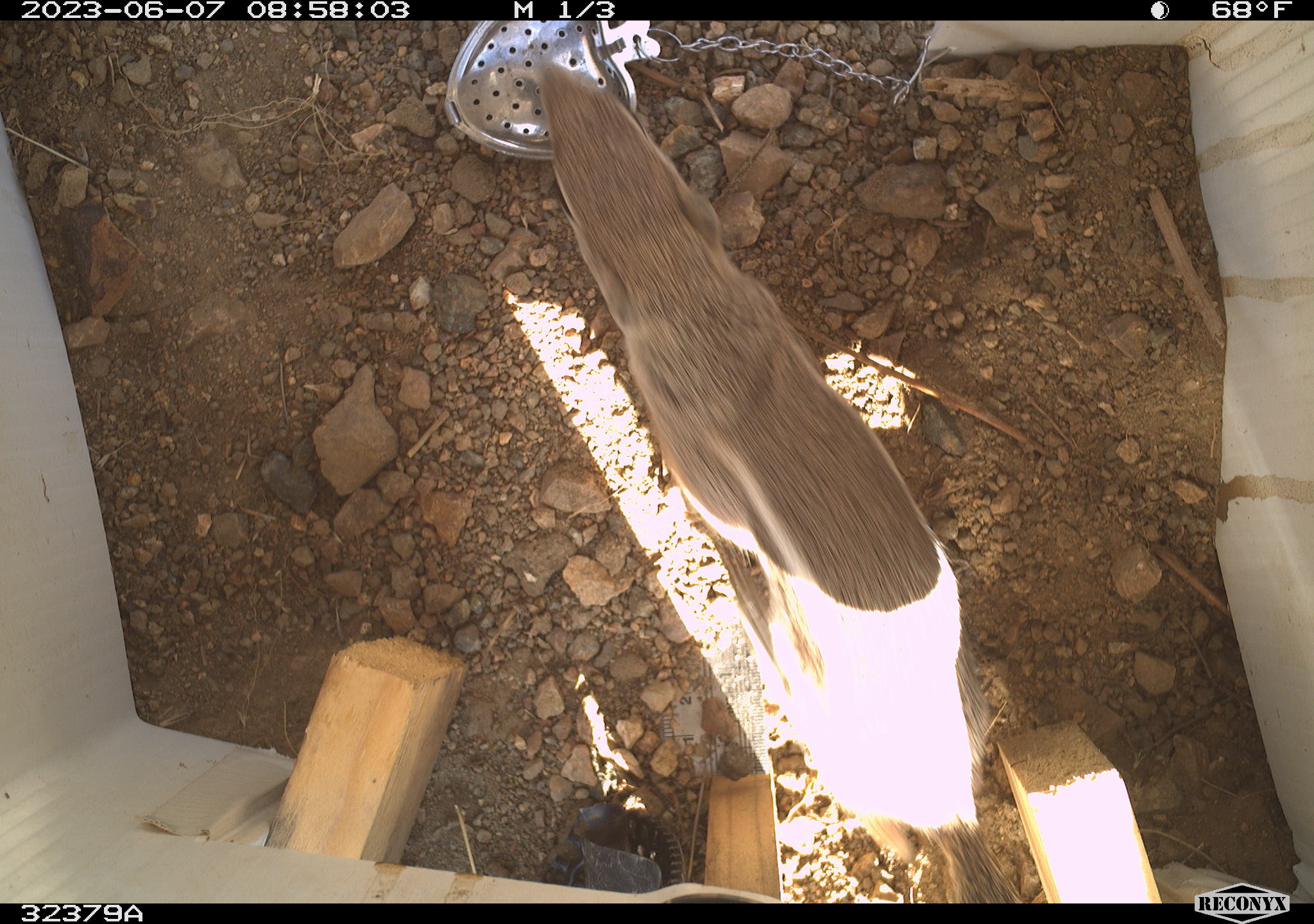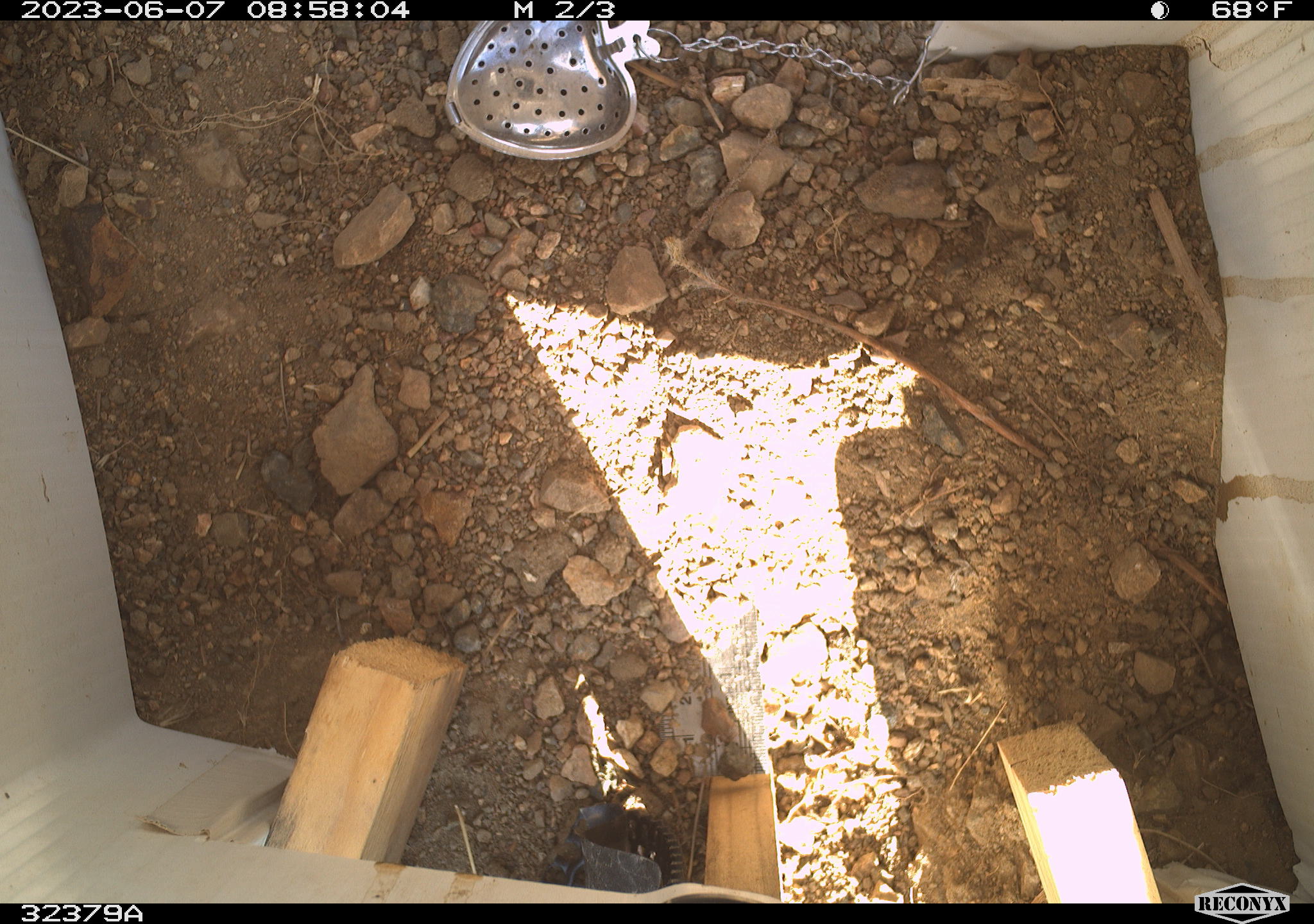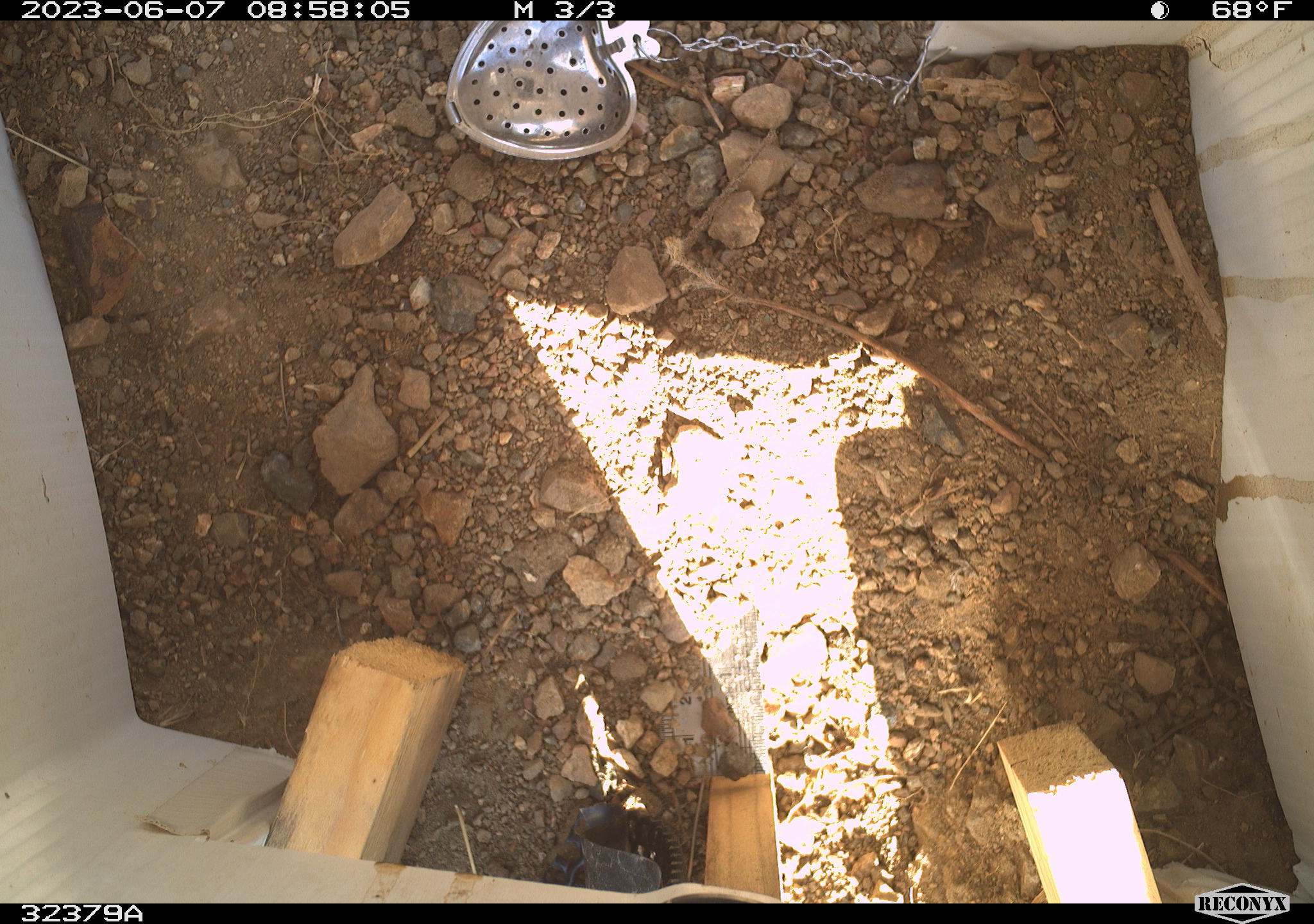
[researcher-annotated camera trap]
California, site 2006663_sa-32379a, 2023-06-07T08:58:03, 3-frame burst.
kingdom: Animalia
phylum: Chordata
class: Mammalia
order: Rodentia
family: Sciuridae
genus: Ammospermophilus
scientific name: Ammospermophilus leucurus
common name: white-tailed antelope squirrel